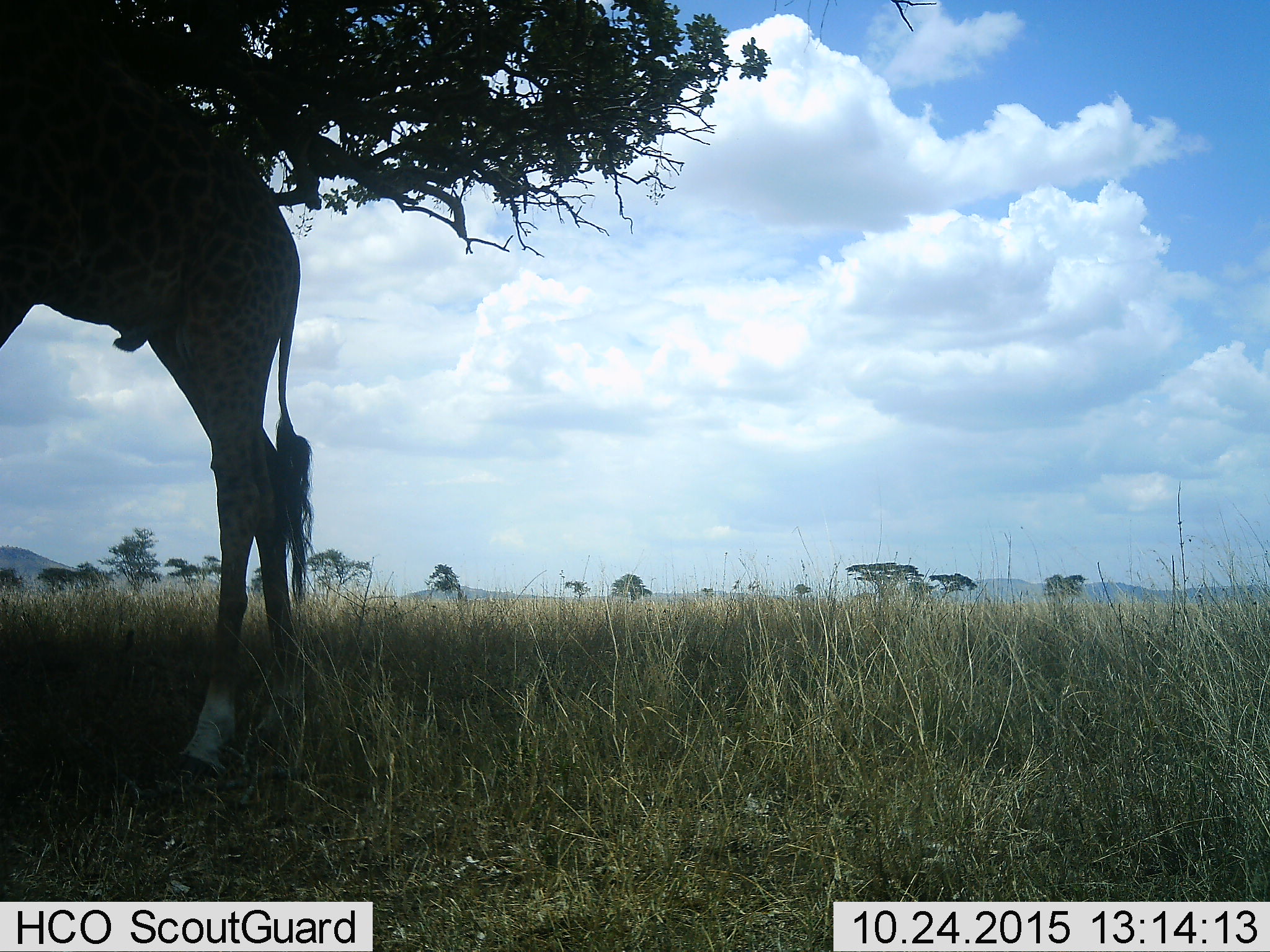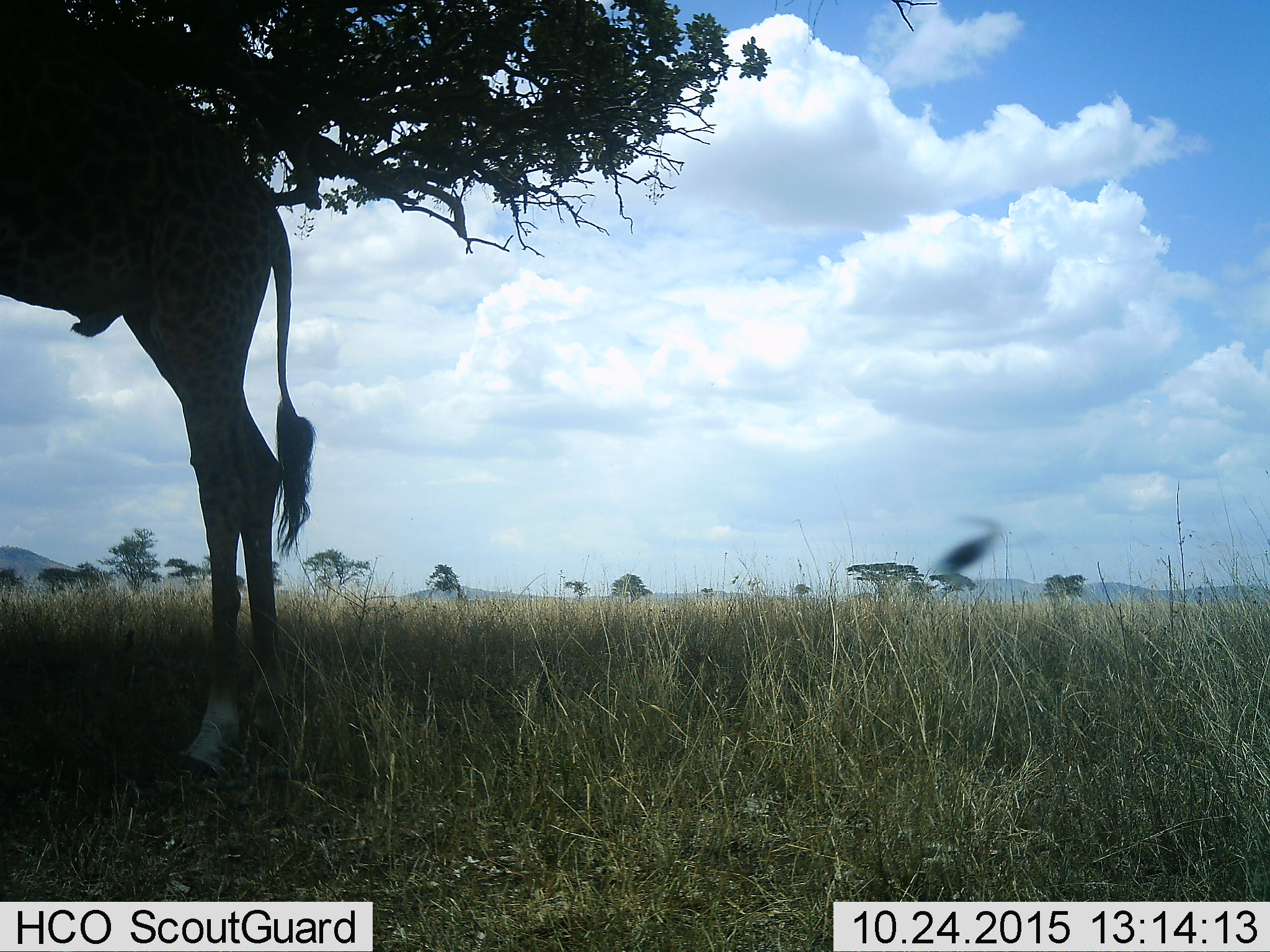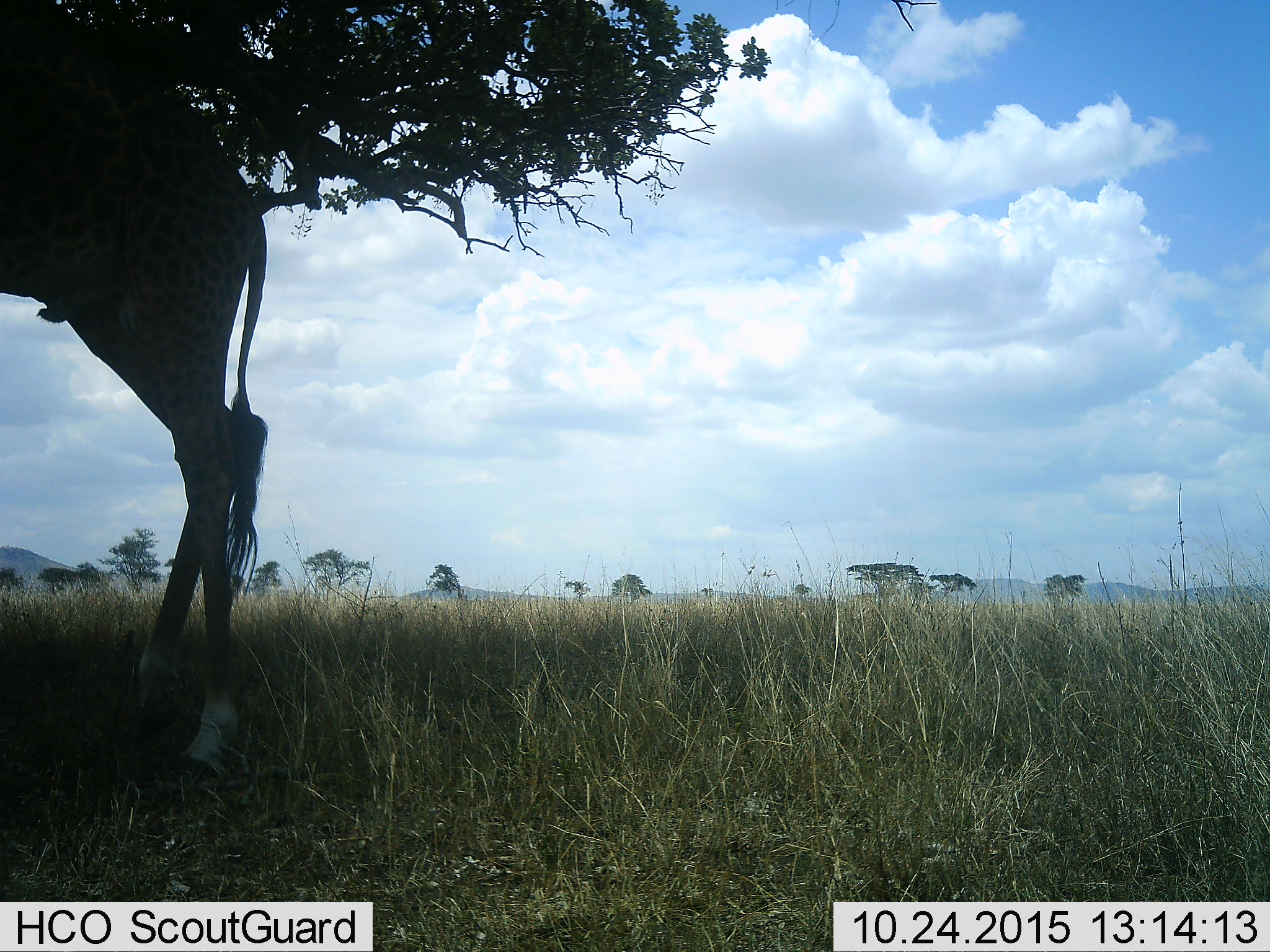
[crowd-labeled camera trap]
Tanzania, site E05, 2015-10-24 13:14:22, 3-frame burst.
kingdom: Animalia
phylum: Chordata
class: Mammalia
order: Artiodactyla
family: Giraffidae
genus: Giraffa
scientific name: Giraffa camelopardalis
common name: giraffe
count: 1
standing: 63%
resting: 0%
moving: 32%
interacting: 0%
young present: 0%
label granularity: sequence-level